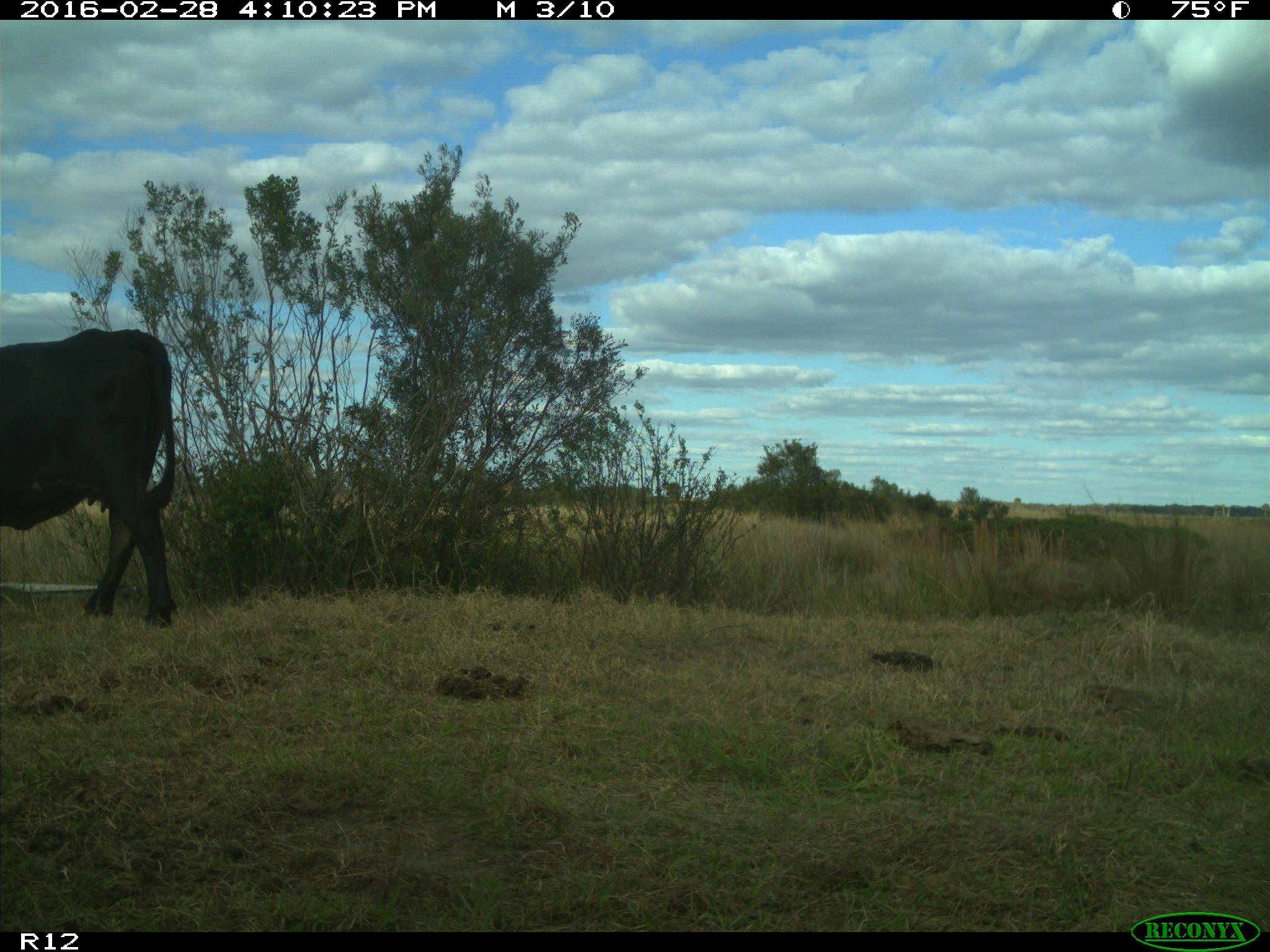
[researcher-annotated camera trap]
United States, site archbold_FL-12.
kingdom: Animalia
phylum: Chordata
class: Mammalia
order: Artiodactyla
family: Bovidae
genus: Bos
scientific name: Bos taurus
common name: domestic cow